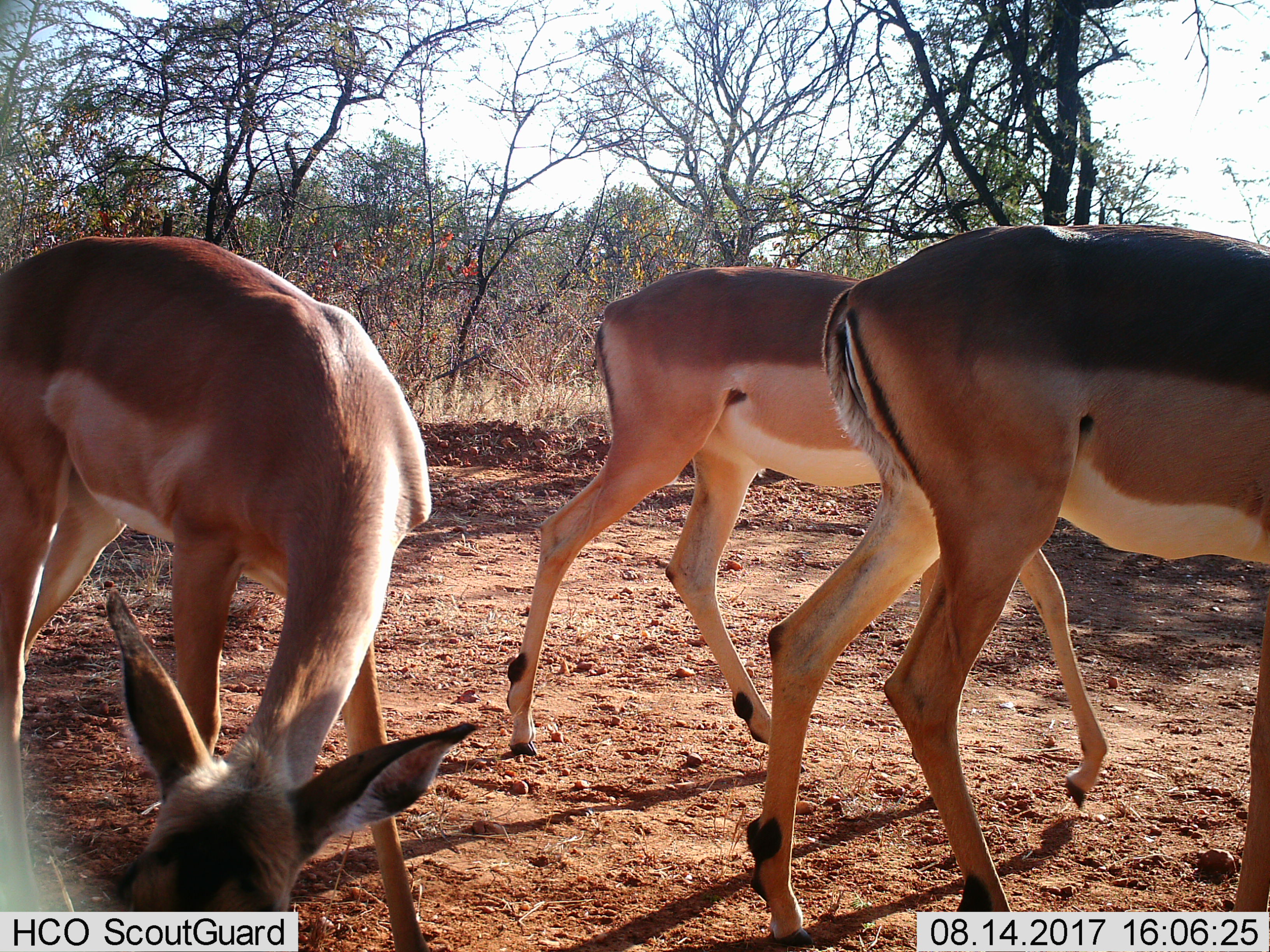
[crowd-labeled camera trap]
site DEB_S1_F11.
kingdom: Animalia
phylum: Chordata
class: Mammalia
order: Artiodactyla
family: Bovidae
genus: Aepyceros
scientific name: Aepyceros melampus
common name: impala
Impala (Aepyceros melampus), count 3. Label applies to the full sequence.